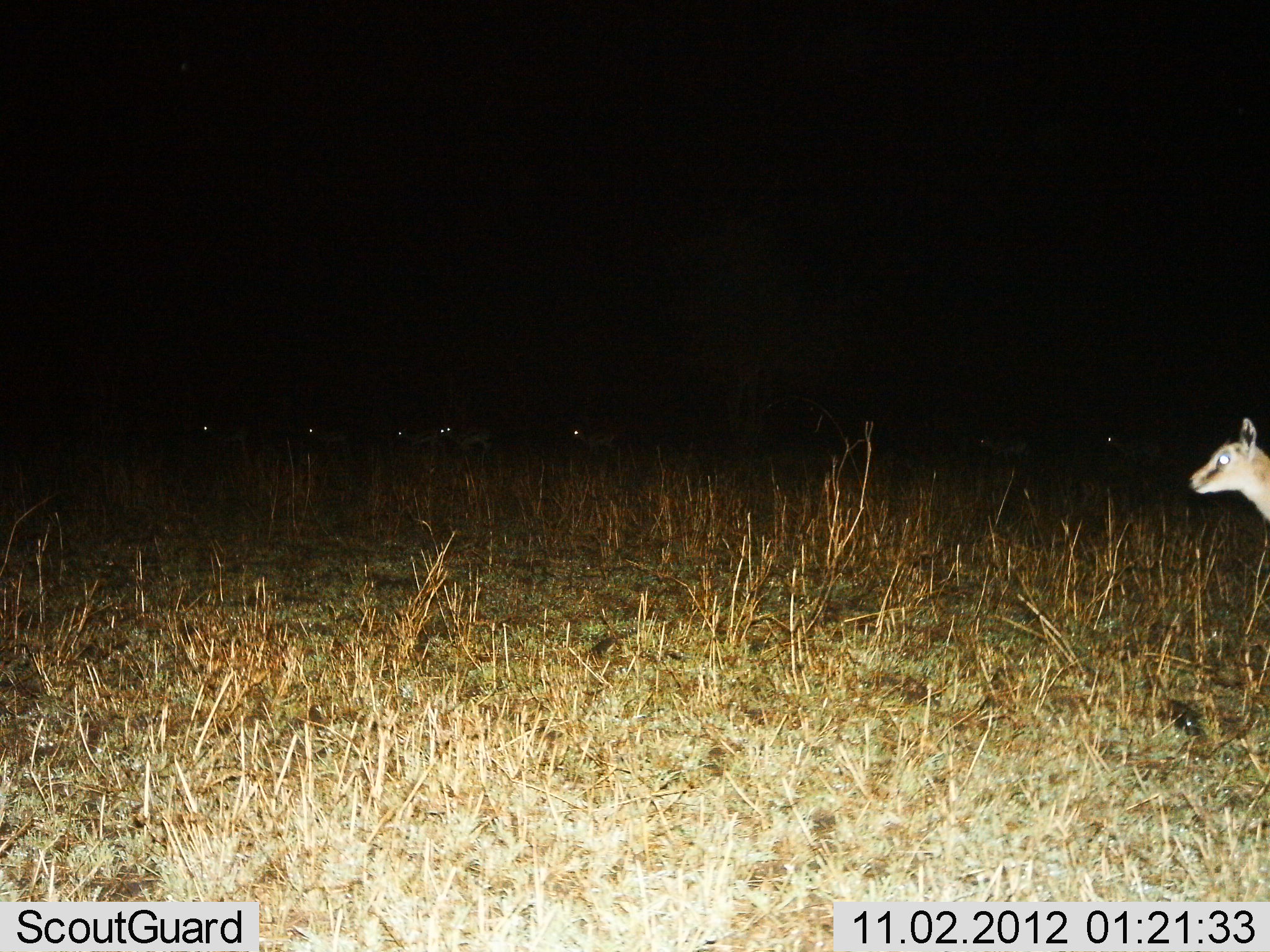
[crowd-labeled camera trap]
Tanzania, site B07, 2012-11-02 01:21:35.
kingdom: Animalia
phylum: Chordata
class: Mammalia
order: Artiodactyla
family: Bovidae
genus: Eudorcas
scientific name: Eudorcas thomsonii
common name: thomson's gazelle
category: gazellethomsons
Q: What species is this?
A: Gazellethomsons (thomson's gazelle) (Eudorcas thomsonii).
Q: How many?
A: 1.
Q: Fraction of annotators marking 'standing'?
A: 70%.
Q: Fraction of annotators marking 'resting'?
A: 10%.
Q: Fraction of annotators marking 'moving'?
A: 30%.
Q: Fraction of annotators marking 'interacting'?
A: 0%.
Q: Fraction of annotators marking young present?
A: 10%.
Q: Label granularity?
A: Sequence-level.